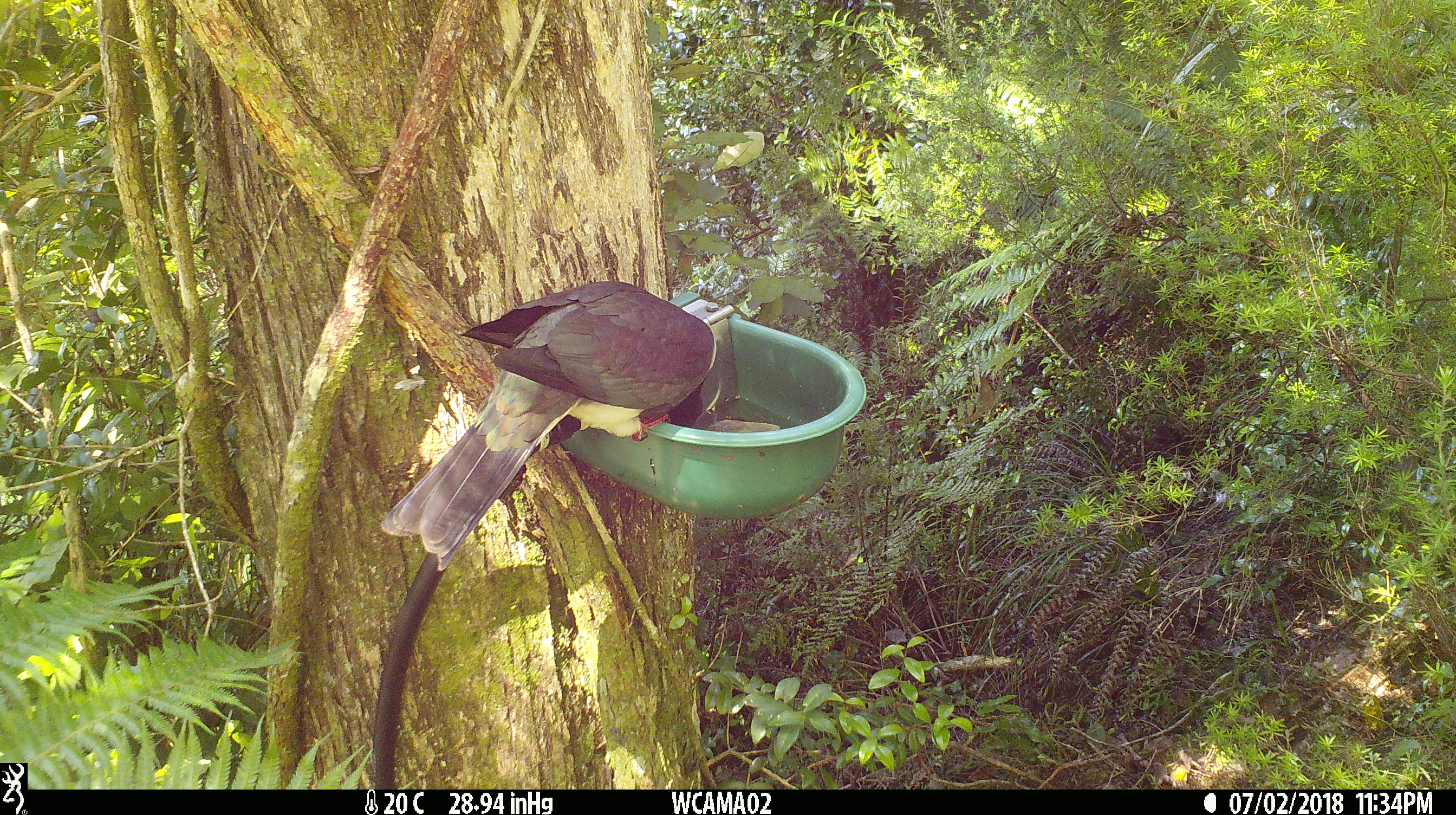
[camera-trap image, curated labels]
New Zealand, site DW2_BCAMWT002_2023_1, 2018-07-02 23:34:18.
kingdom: Animalia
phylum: Chordata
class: Aves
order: Columbiformes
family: Columbidae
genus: Hemiphaga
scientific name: Hemiphaga novaeseelandiae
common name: new zealand pigeon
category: kereru